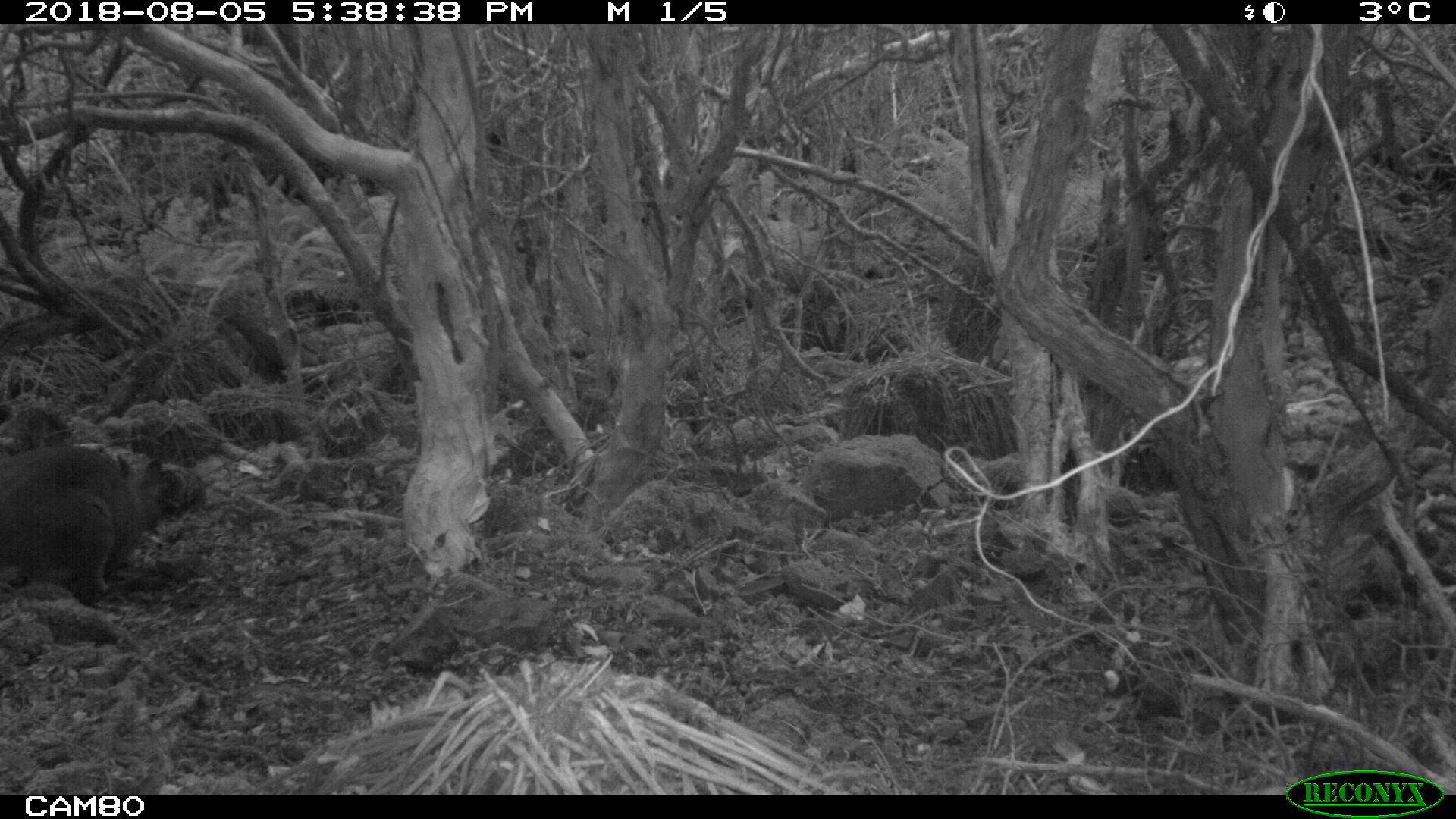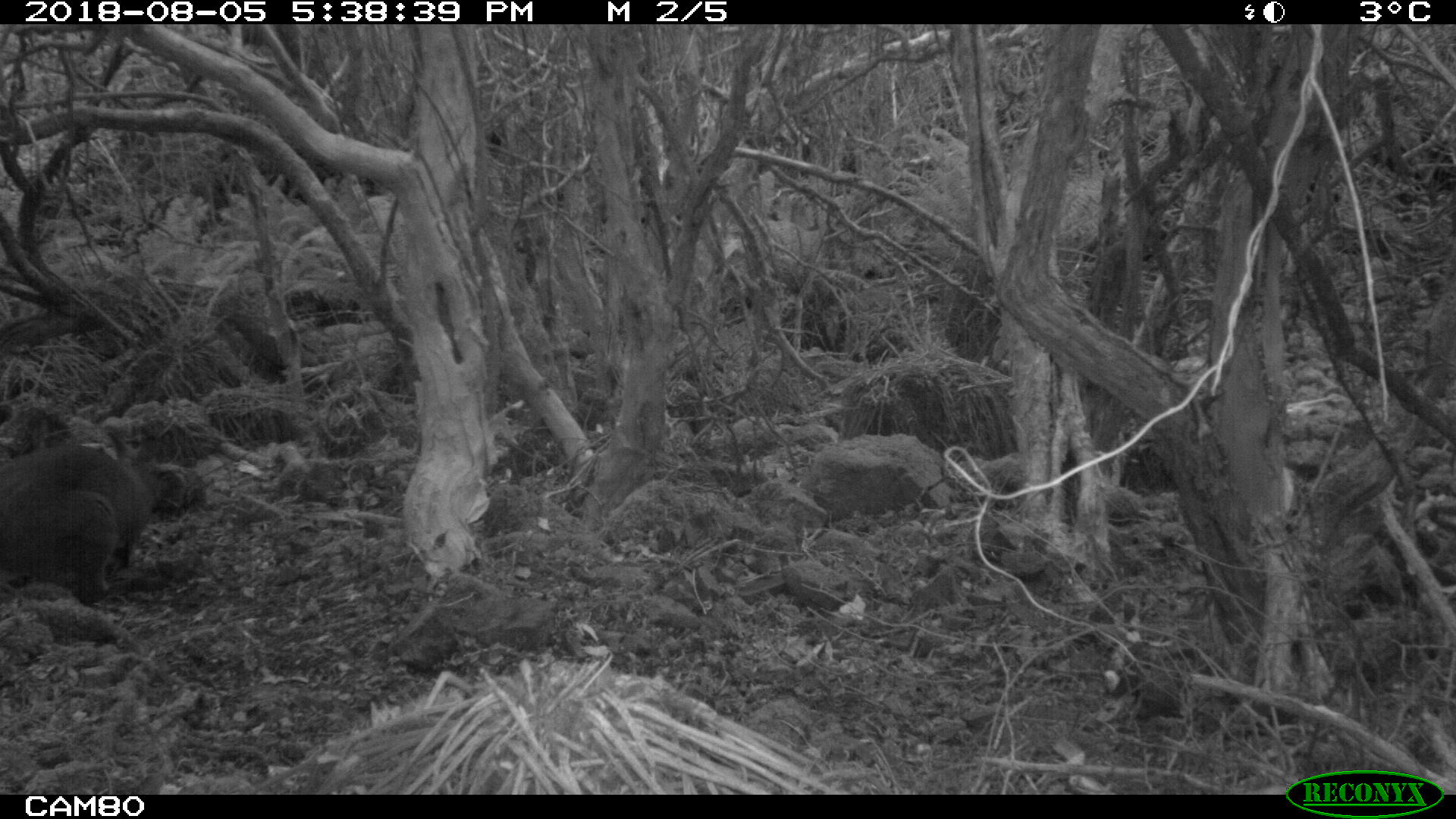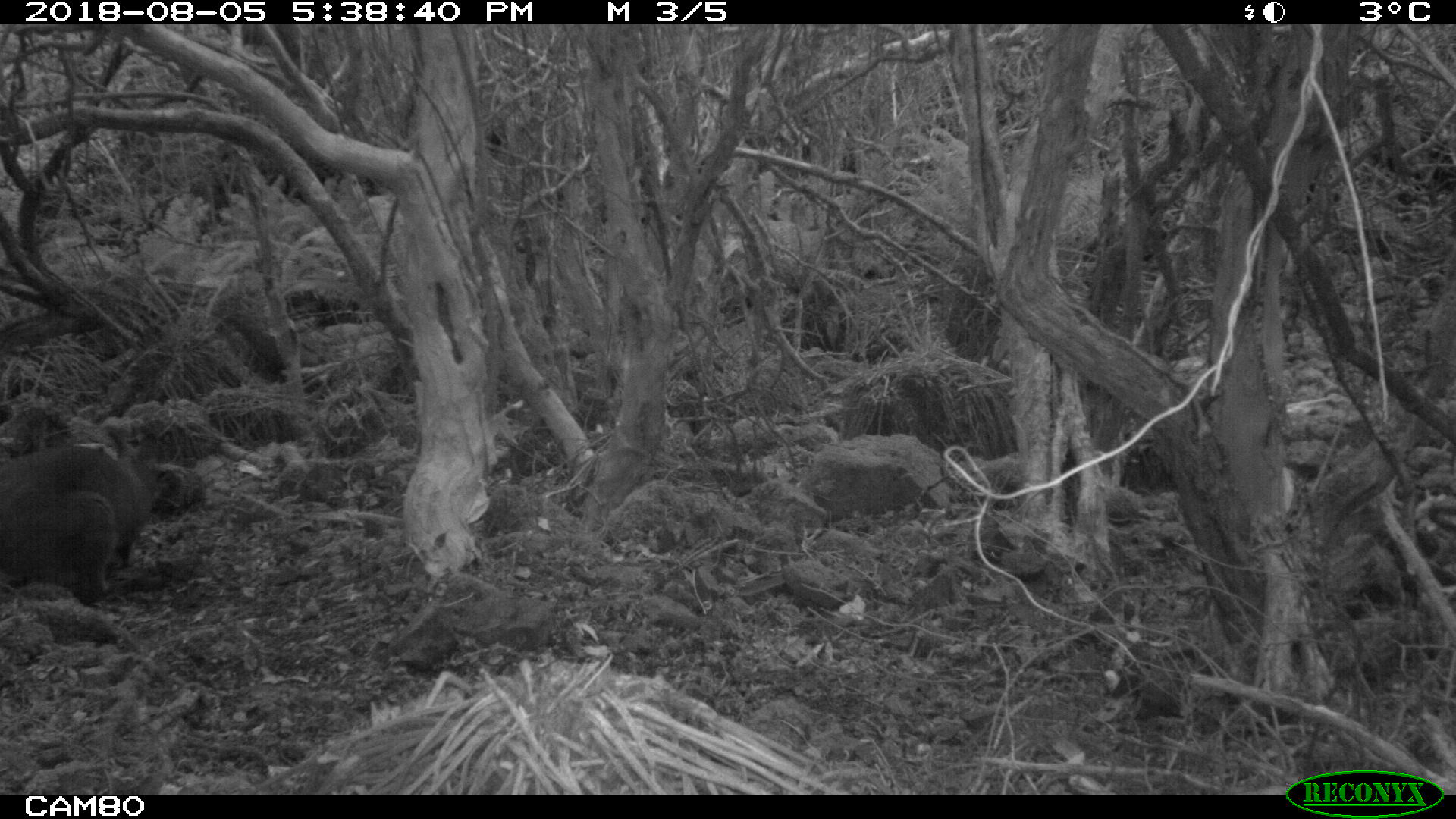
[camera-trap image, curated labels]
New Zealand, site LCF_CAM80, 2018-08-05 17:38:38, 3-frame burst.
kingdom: Animalia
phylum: Chordata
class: Mammalia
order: Diprotodontia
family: Macropodidae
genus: Notamacropus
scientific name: Notamacropus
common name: wallaby